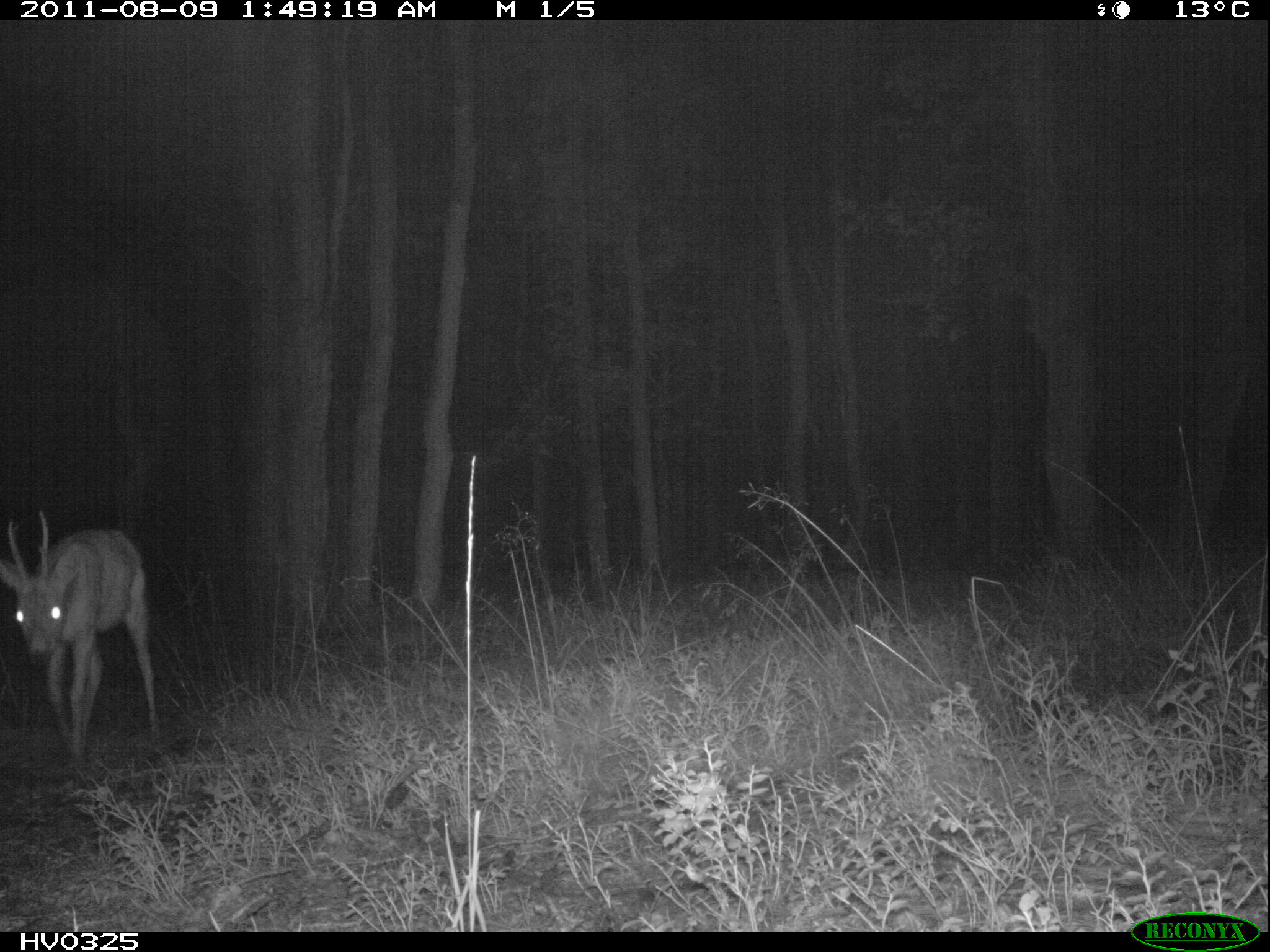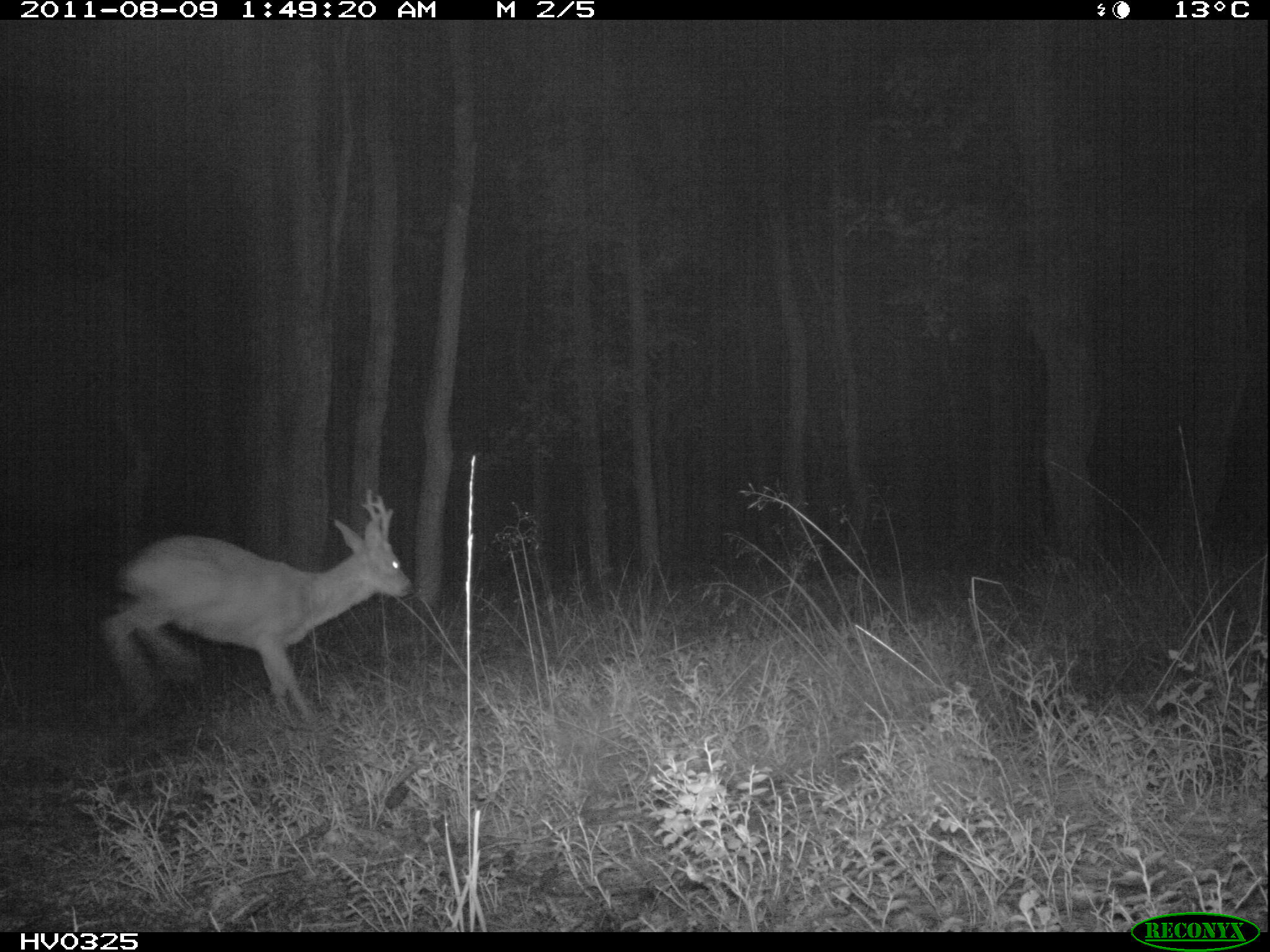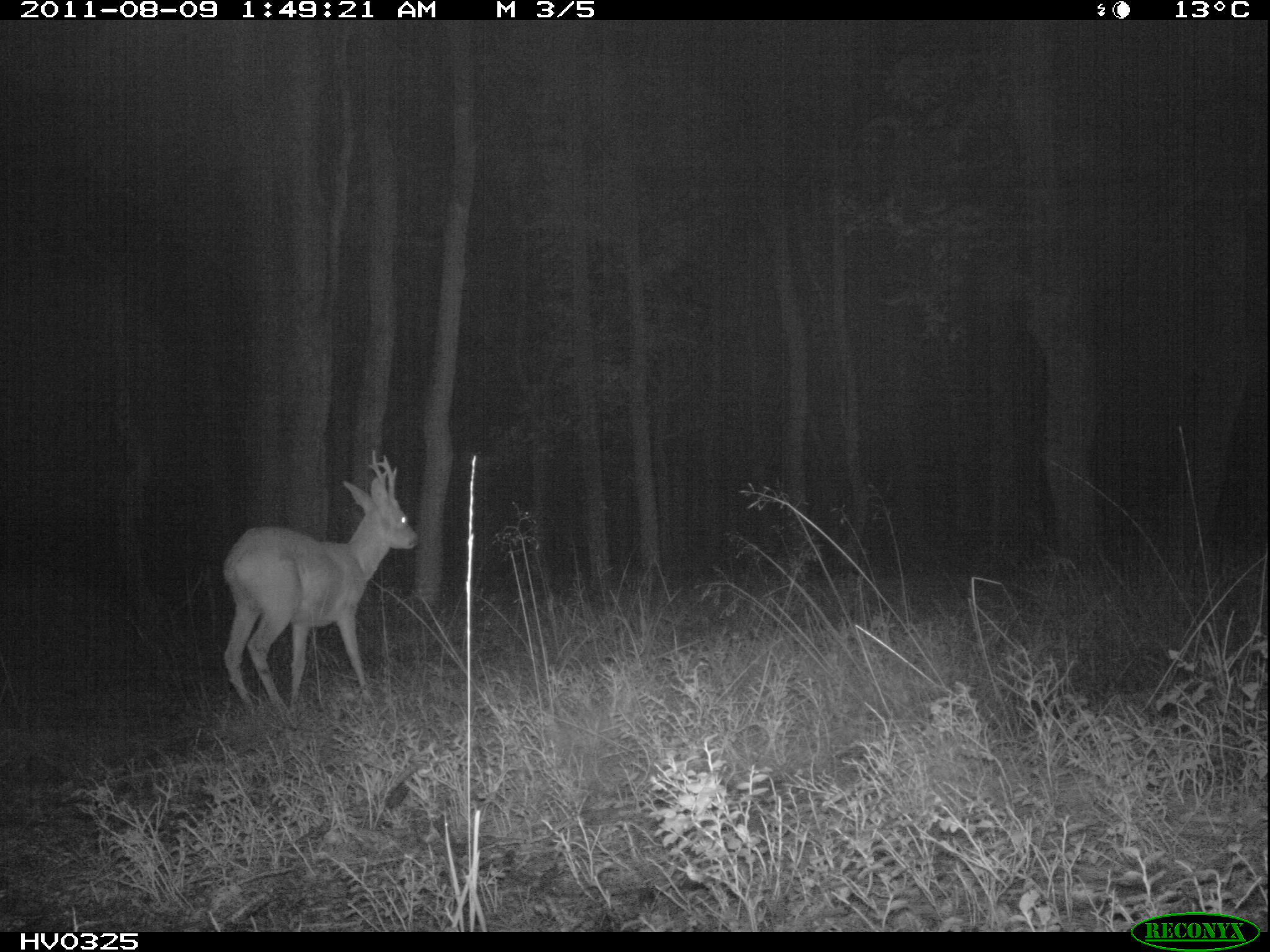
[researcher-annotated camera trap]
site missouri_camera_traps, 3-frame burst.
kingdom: Animalia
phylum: Chordata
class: Mammalia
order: Artiodactyla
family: Cervidae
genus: Capreolus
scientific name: Capreolus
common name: roe deer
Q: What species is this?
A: Roe deer (Capreolus).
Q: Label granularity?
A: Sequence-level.